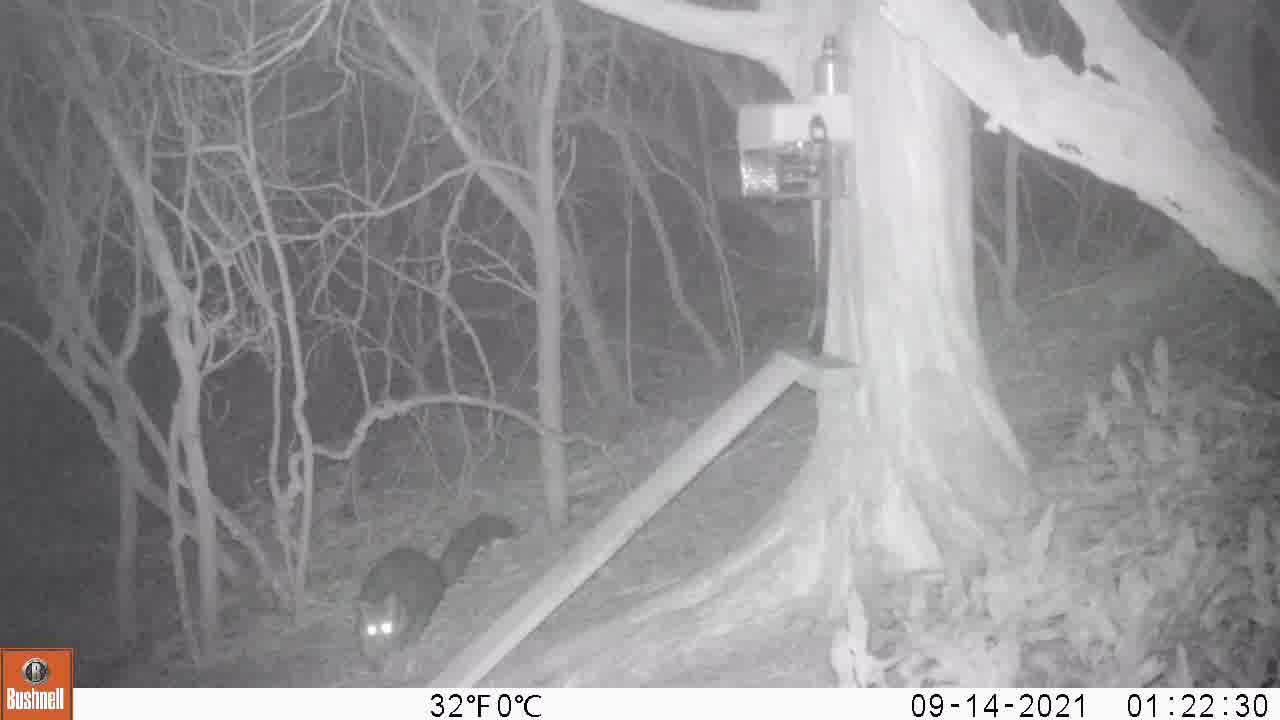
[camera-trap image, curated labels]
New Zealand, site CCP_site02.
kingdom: Animalia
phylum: Chordata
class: Mammalia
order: Diprotodontia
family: Phalangeridae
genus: Trichosurus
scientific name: Trichosurus vulpecula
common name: common brushtail possum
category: possum